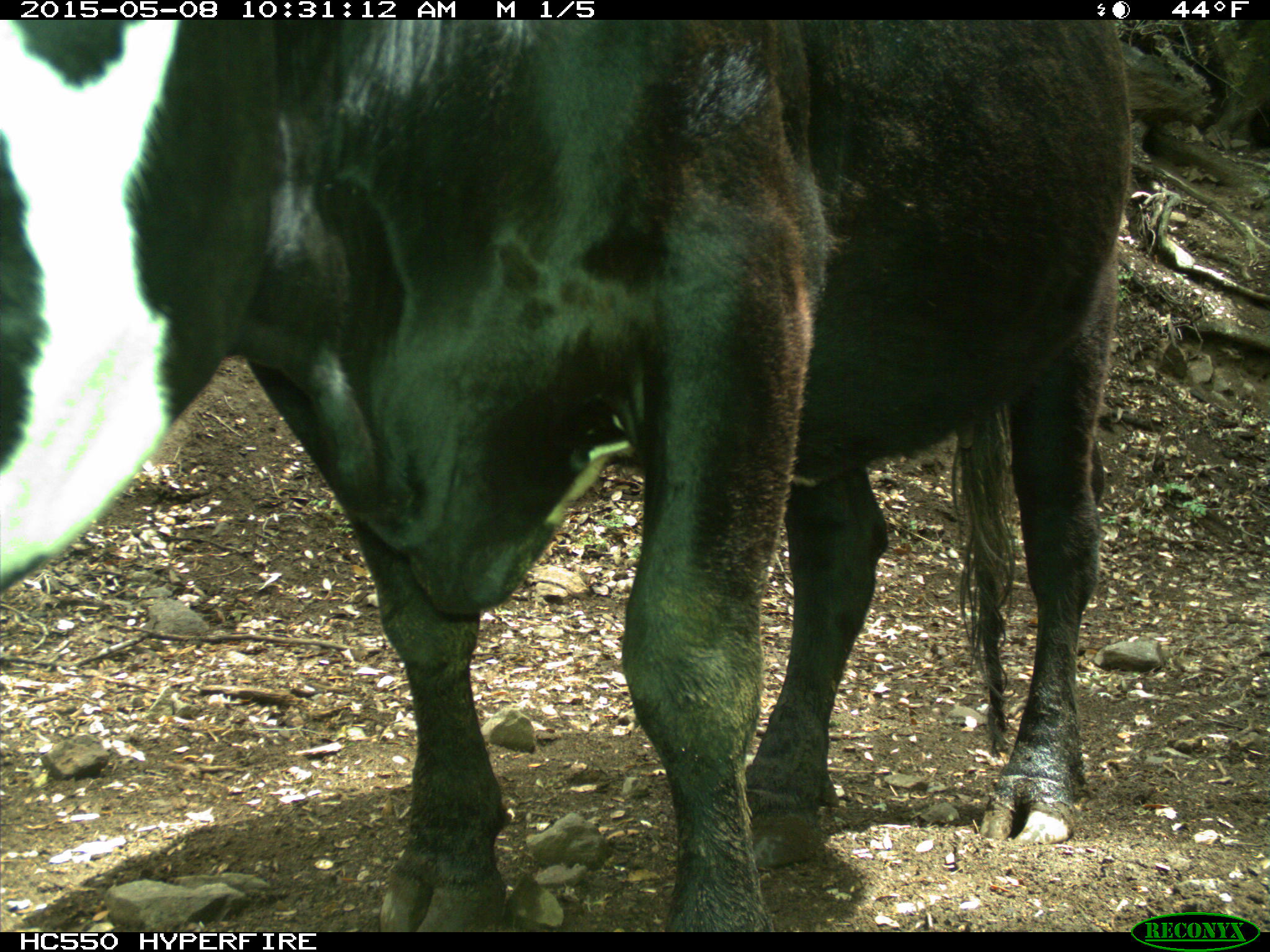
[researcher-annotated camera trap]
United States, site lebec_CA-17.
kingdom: Animalia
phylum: Chordata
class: Mammalia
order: Artiodactyla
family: Bovidae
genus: Bos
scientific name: Bos taurus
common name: domestic cow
Bos taurus (domestic cow).